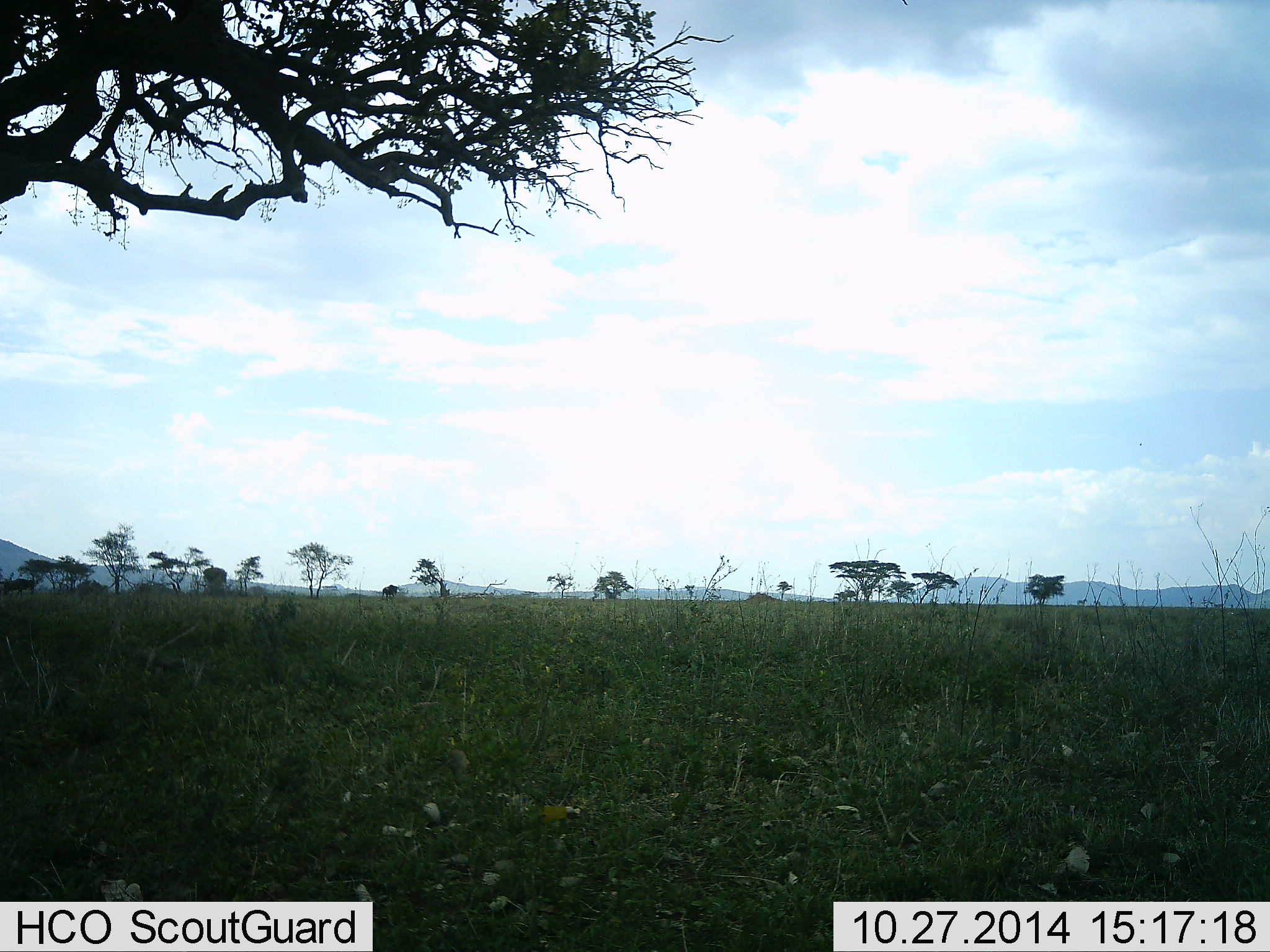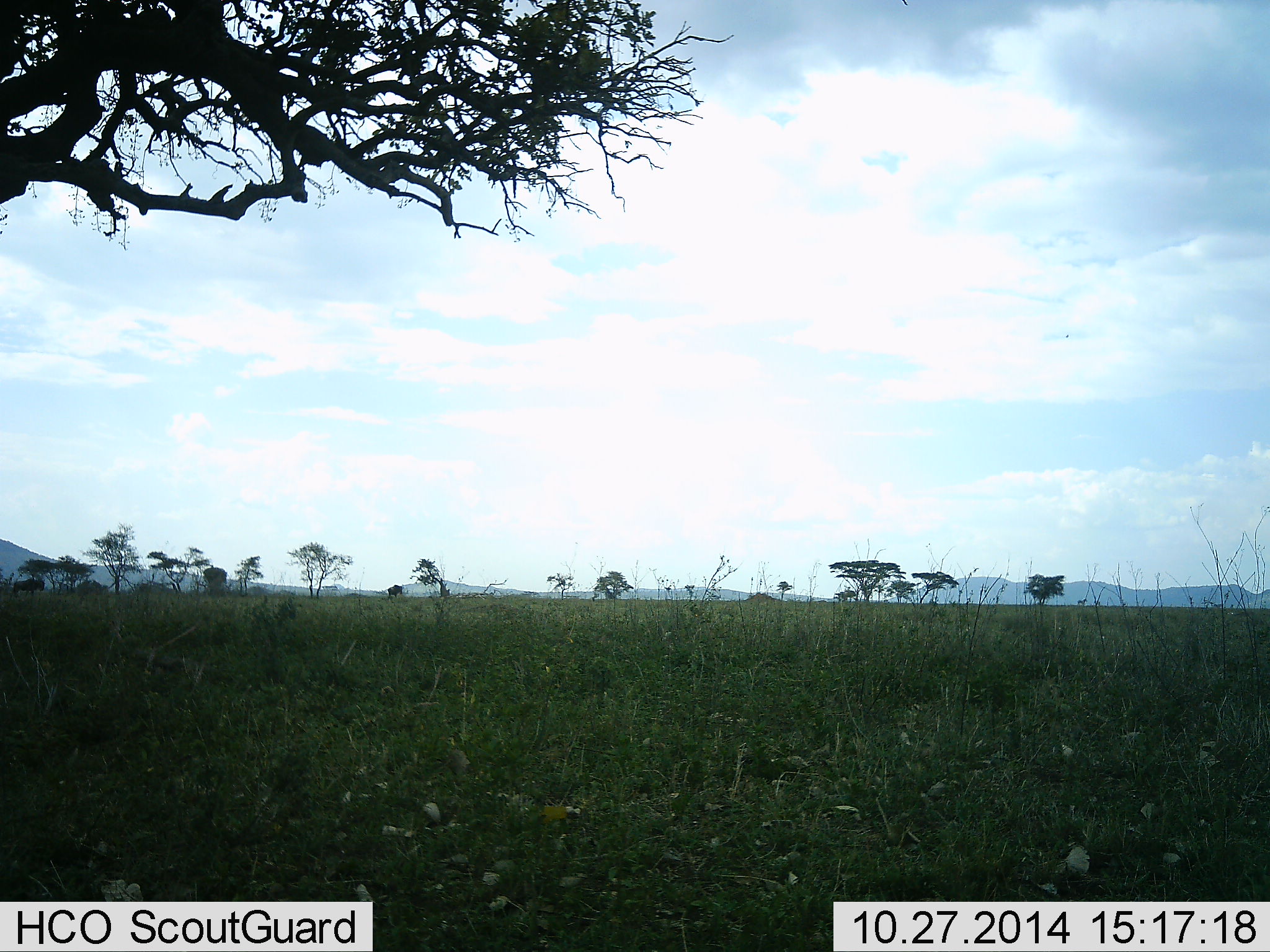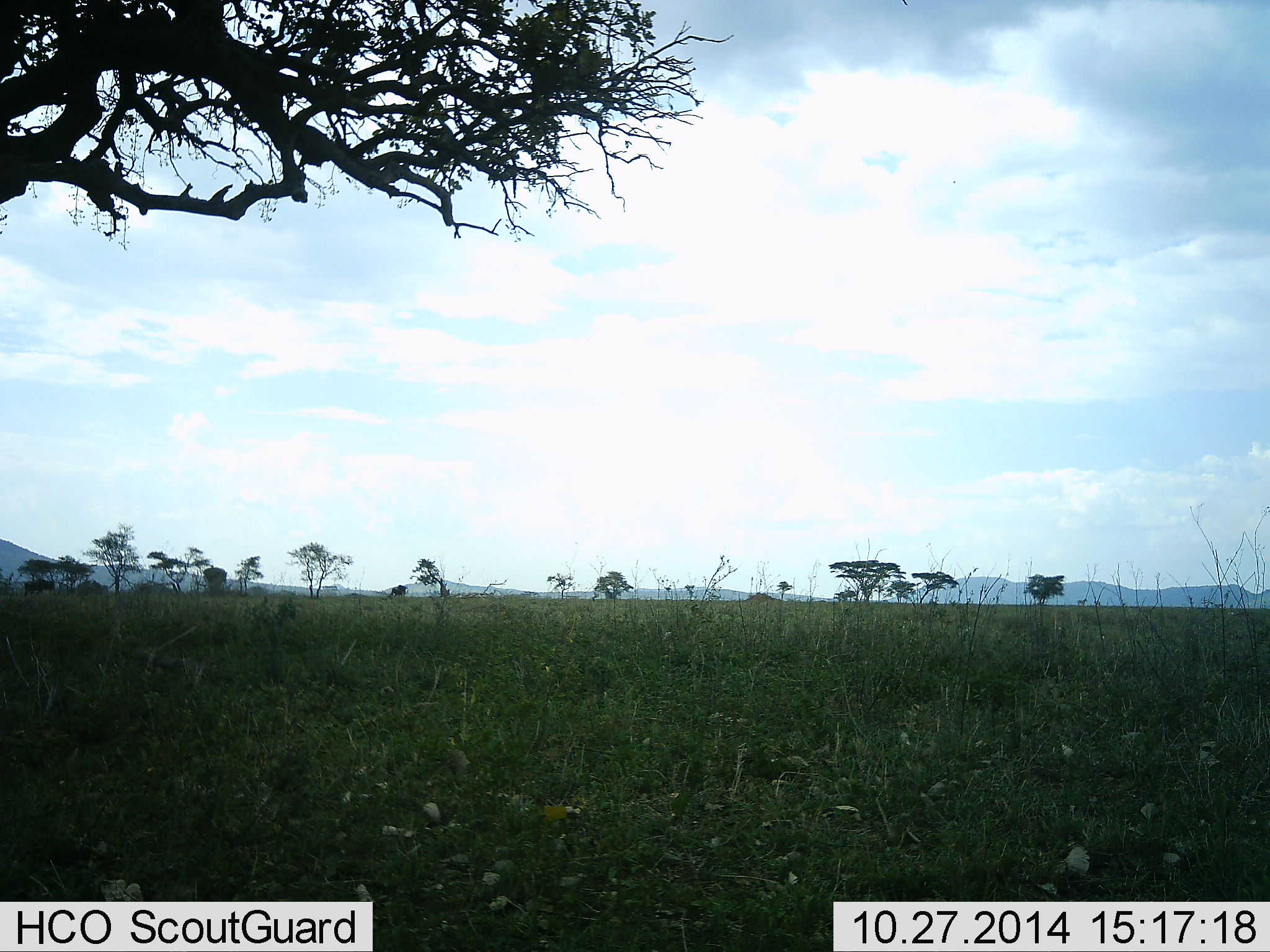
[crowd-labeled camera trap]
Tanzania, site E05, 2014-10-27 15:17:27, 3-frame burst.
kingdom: Animalia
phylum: Chordata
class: Mammalia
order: Artiodactyla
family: Bovidae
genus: Connochaetes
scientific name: Connochaetes taurinus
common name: blue wildebeest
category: wildebeest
Wildebeest (blue wildebeest) (Connochaetes taurinus), count 2. Behavior (volunteer vote fractions): standing 0%, resting 0%, moving 100%, interacting 0%. Young present (vote fraction): 0%. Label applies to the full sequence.